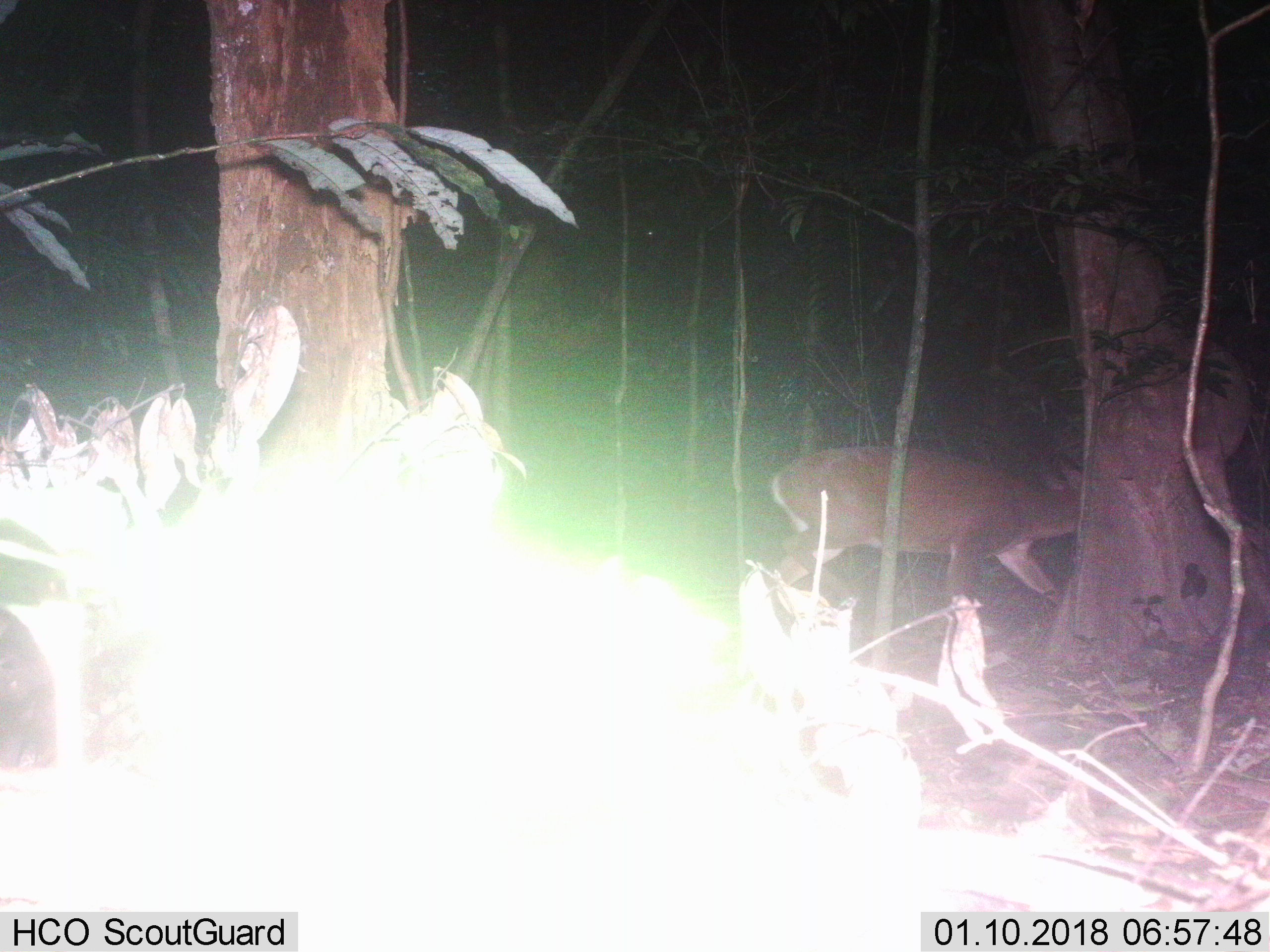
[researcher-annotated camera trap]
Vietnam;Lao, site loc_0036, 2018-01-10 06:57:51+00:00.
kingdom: Animalia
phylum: Chordata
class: Mammalia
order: Artiodactyla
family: Cervidae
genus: Muntiacus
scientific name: Muntiacus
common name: muntjacs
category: unidentified muntjac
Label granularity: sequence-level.